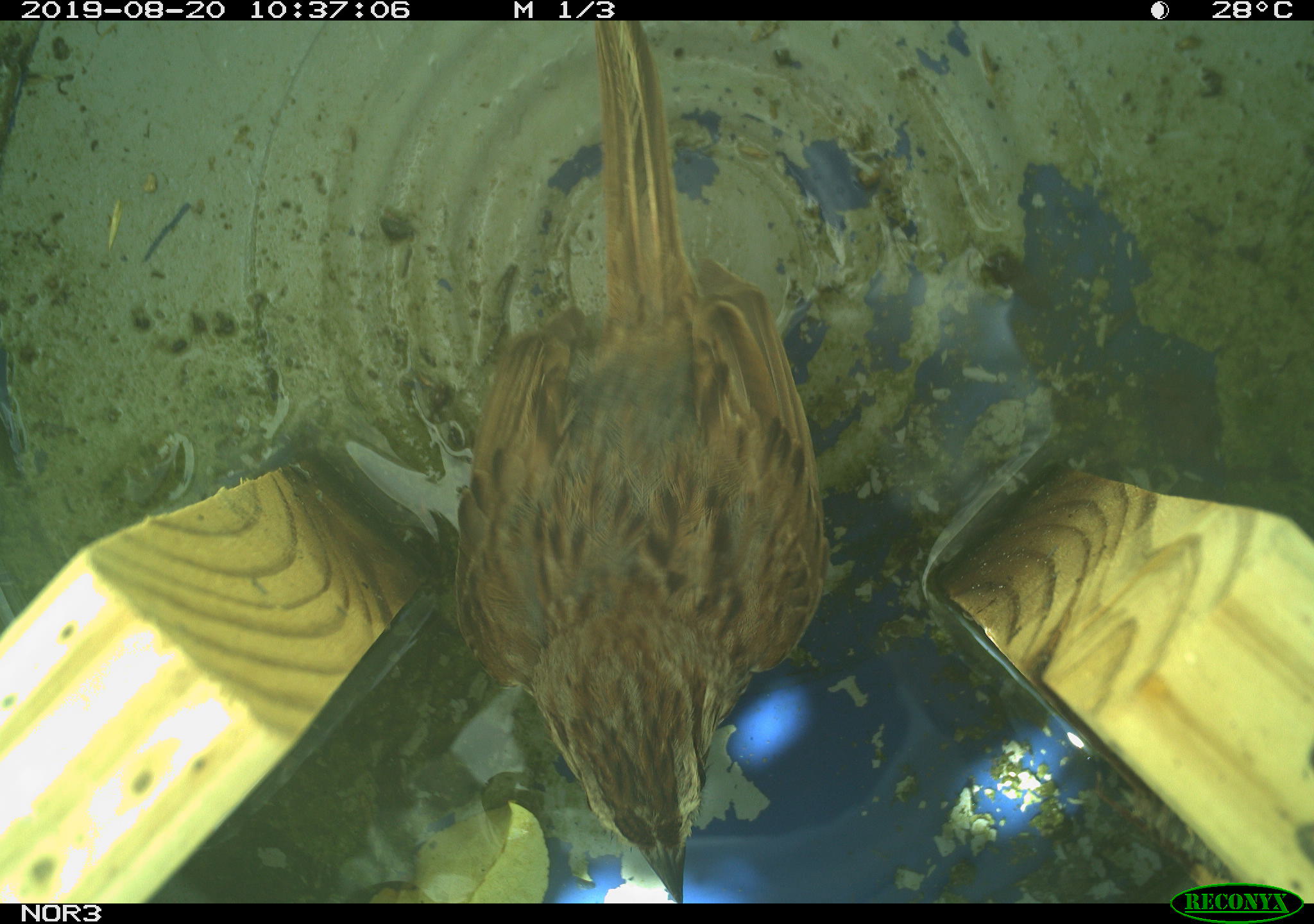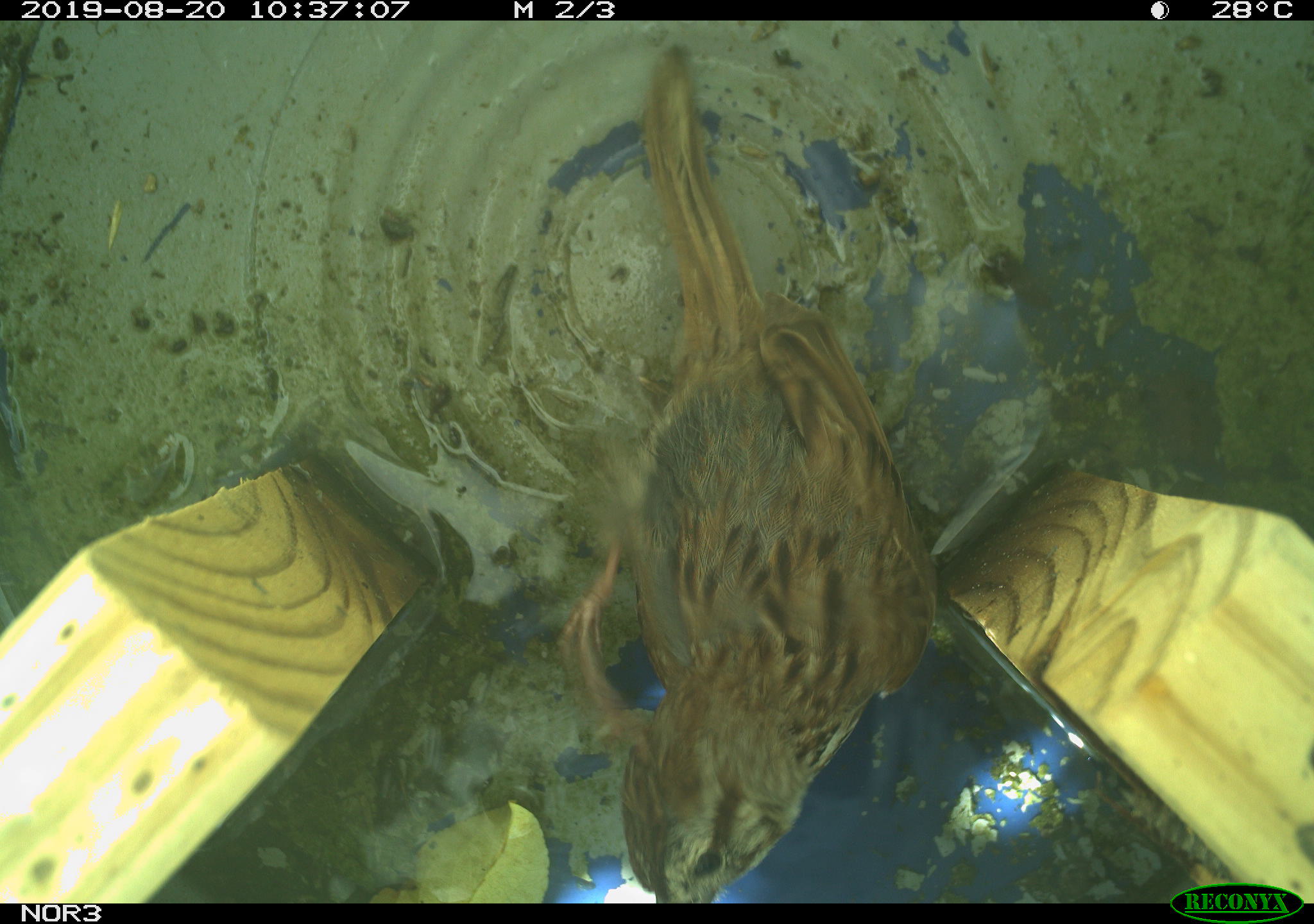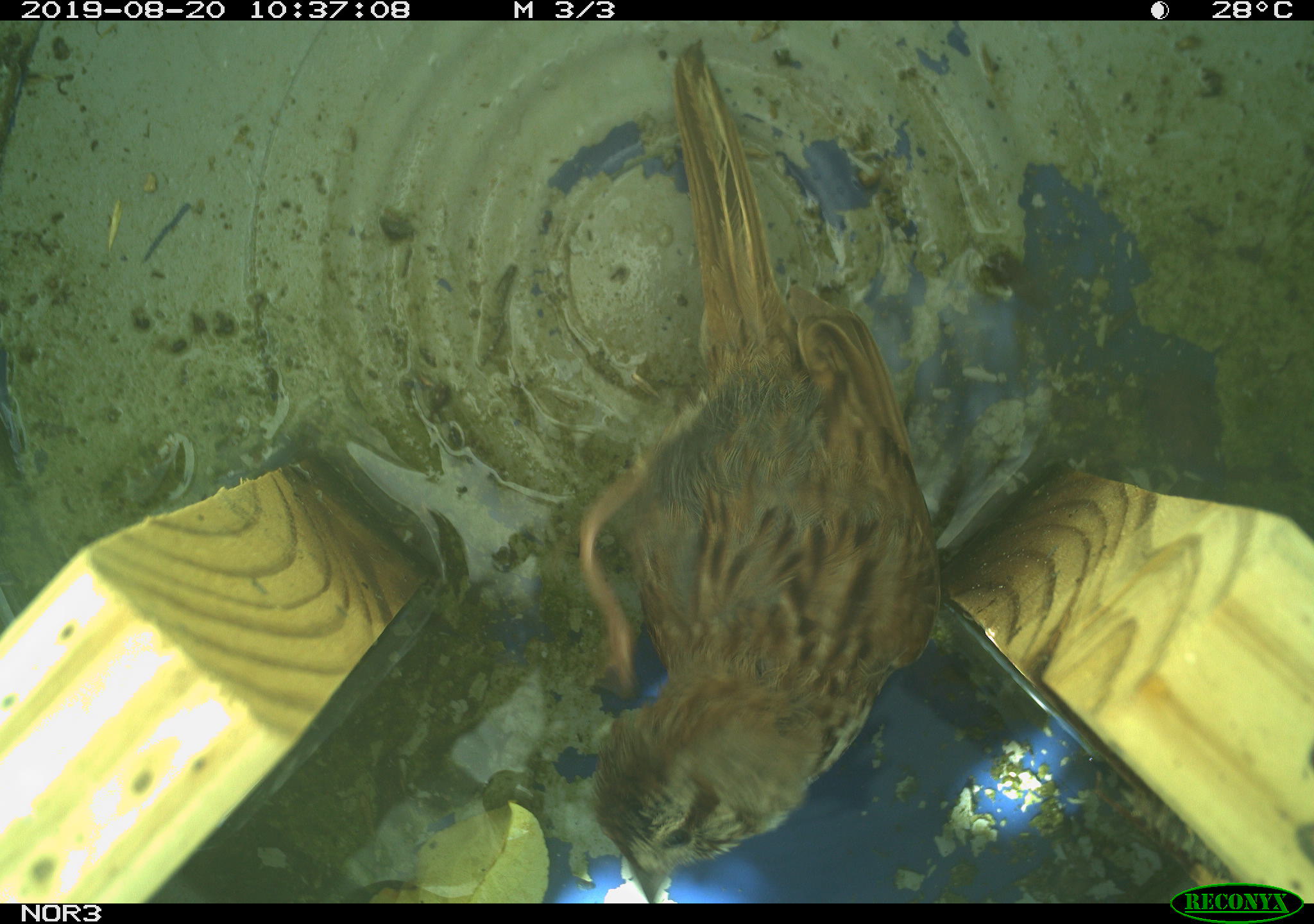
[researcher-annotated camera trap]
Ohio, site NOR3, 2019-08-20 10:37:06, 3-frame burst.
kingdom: Animalia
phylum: Chordata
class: Aves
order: Passeriformes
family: Passerellidae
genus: Melospiza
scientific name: Melospiza melodia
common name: song sparrow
Song sparrow (Melospiza melodia).